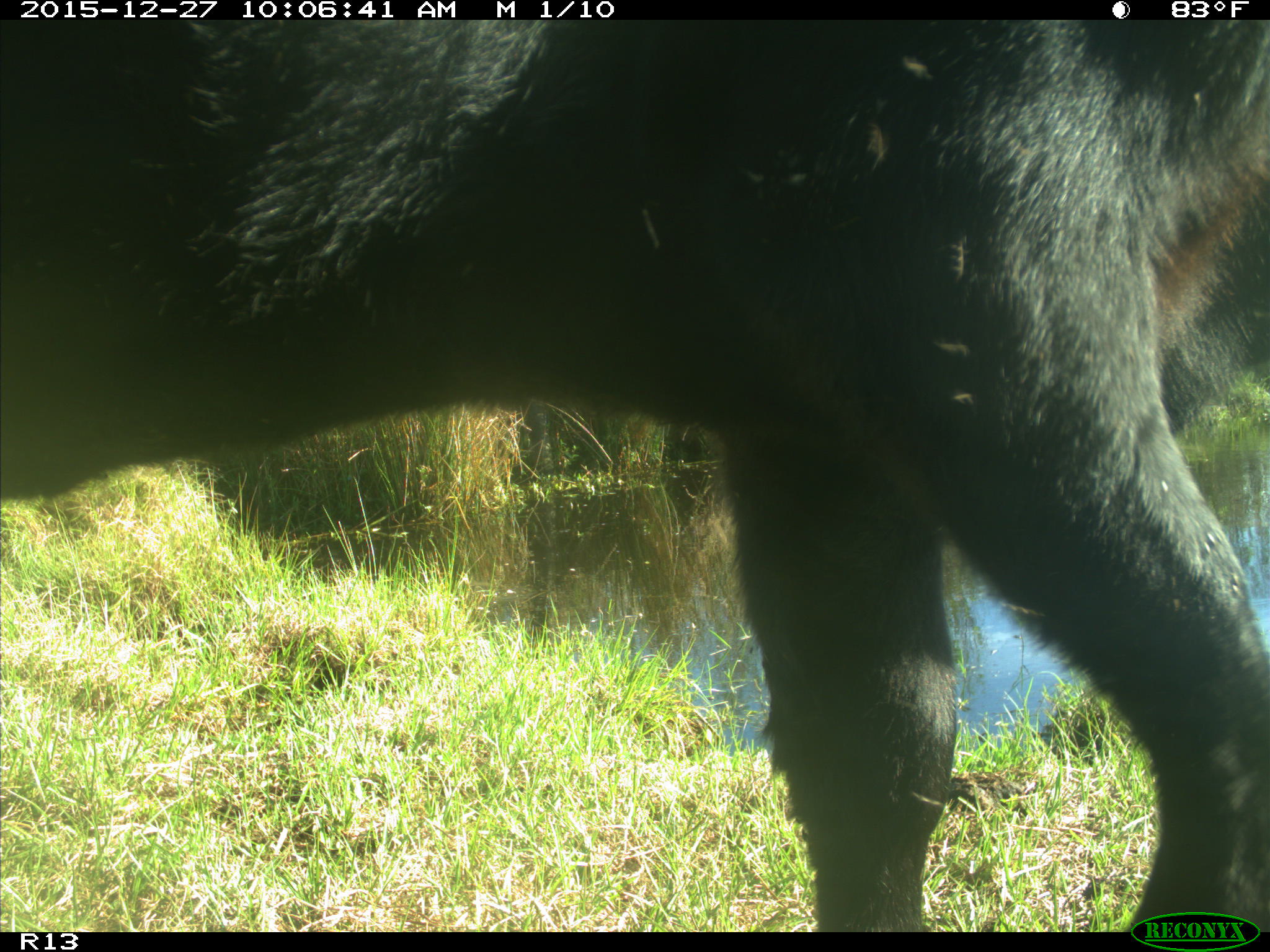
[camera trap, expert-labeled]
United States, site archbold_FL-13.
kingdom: Animalia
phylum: Chordata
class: Mammalia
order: Artiodactyla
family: Bovidae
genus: Bos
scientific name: Bos taurus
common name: domestic cow